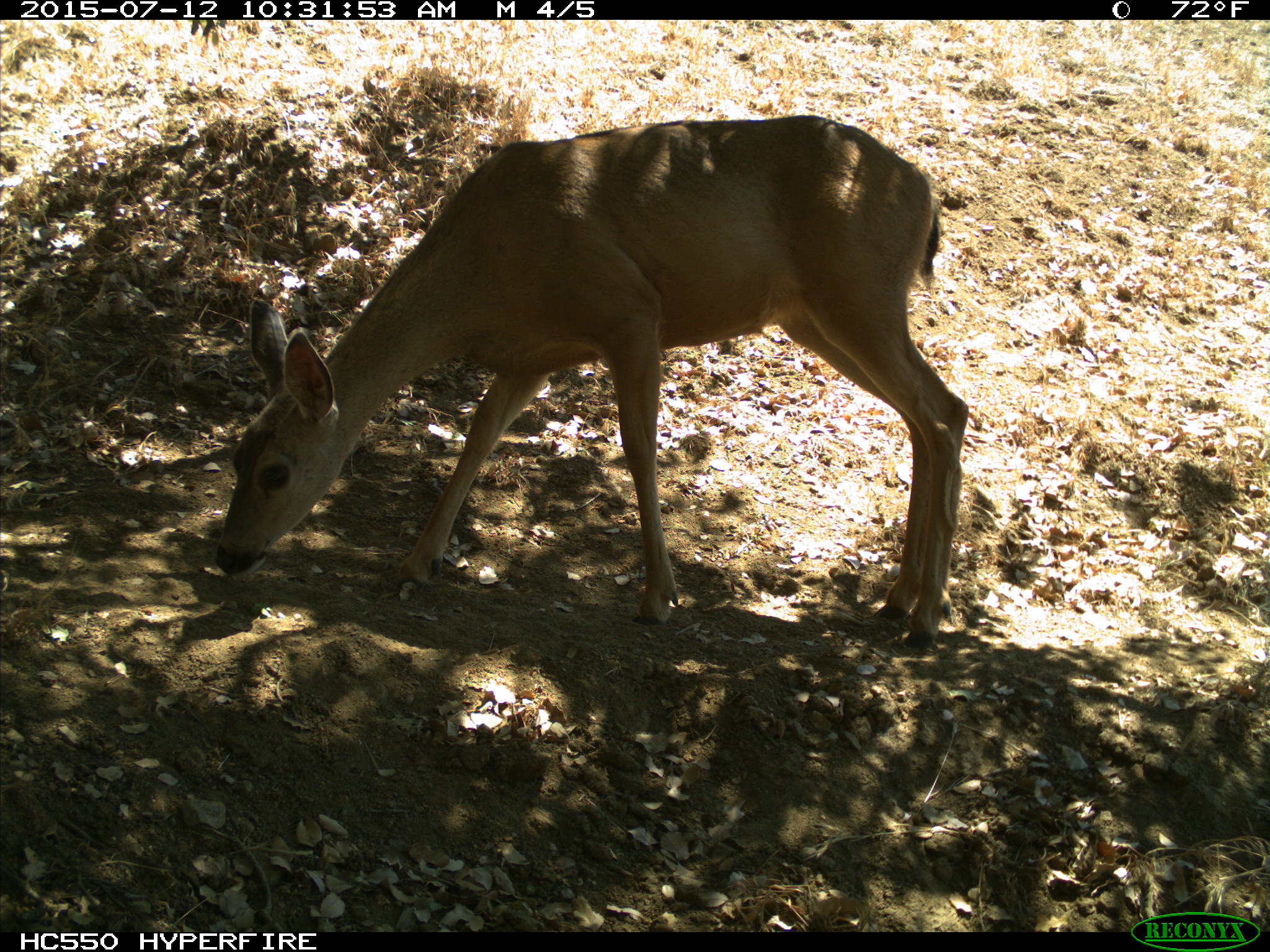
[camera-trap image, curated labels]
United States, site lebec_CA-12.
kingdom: Animalia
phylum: Chordata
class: Mammalia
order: Artiodactyla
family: Cervidae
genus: Odocoileus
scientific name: Odocoileus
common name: deer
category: unidentified deer